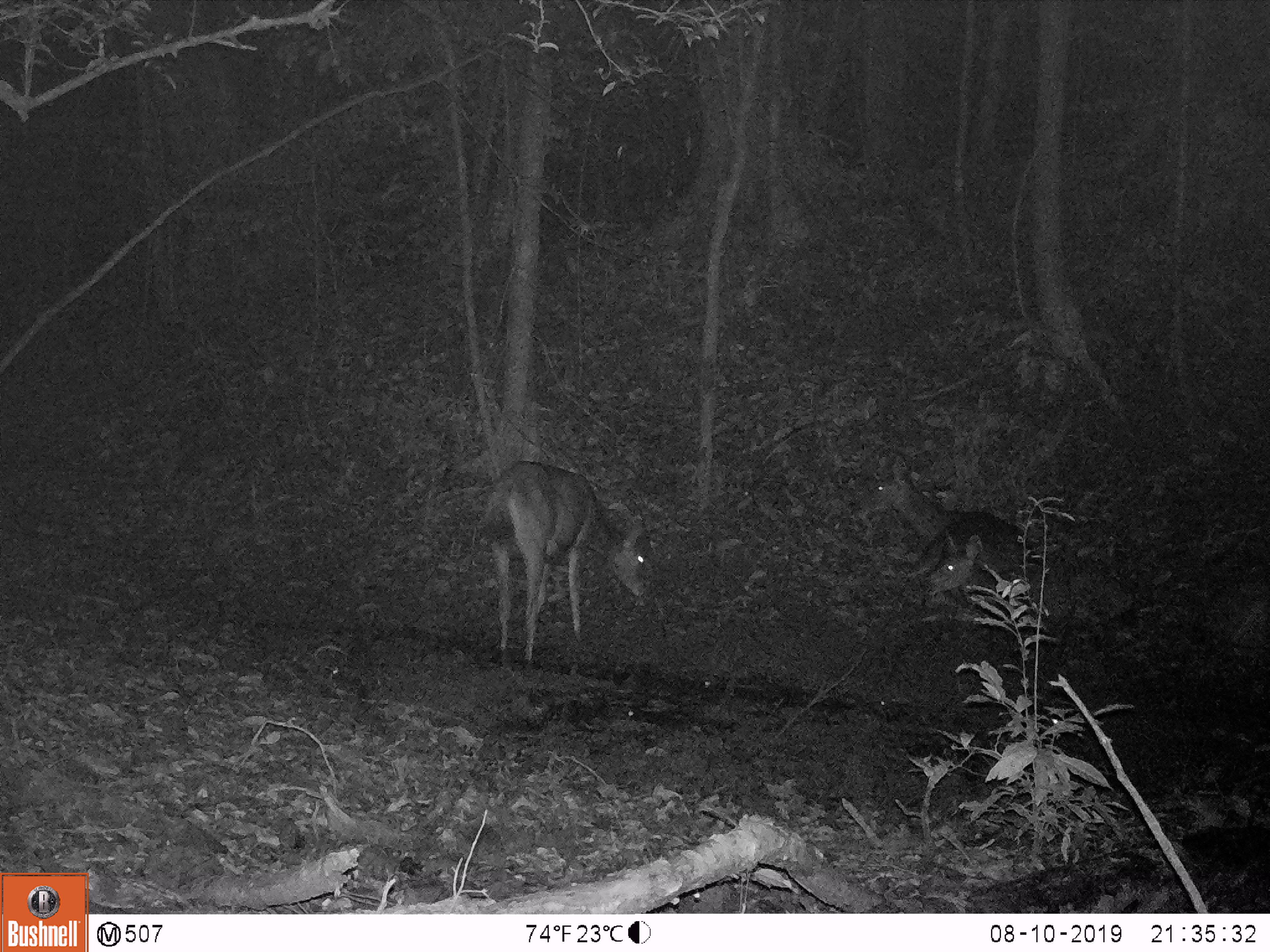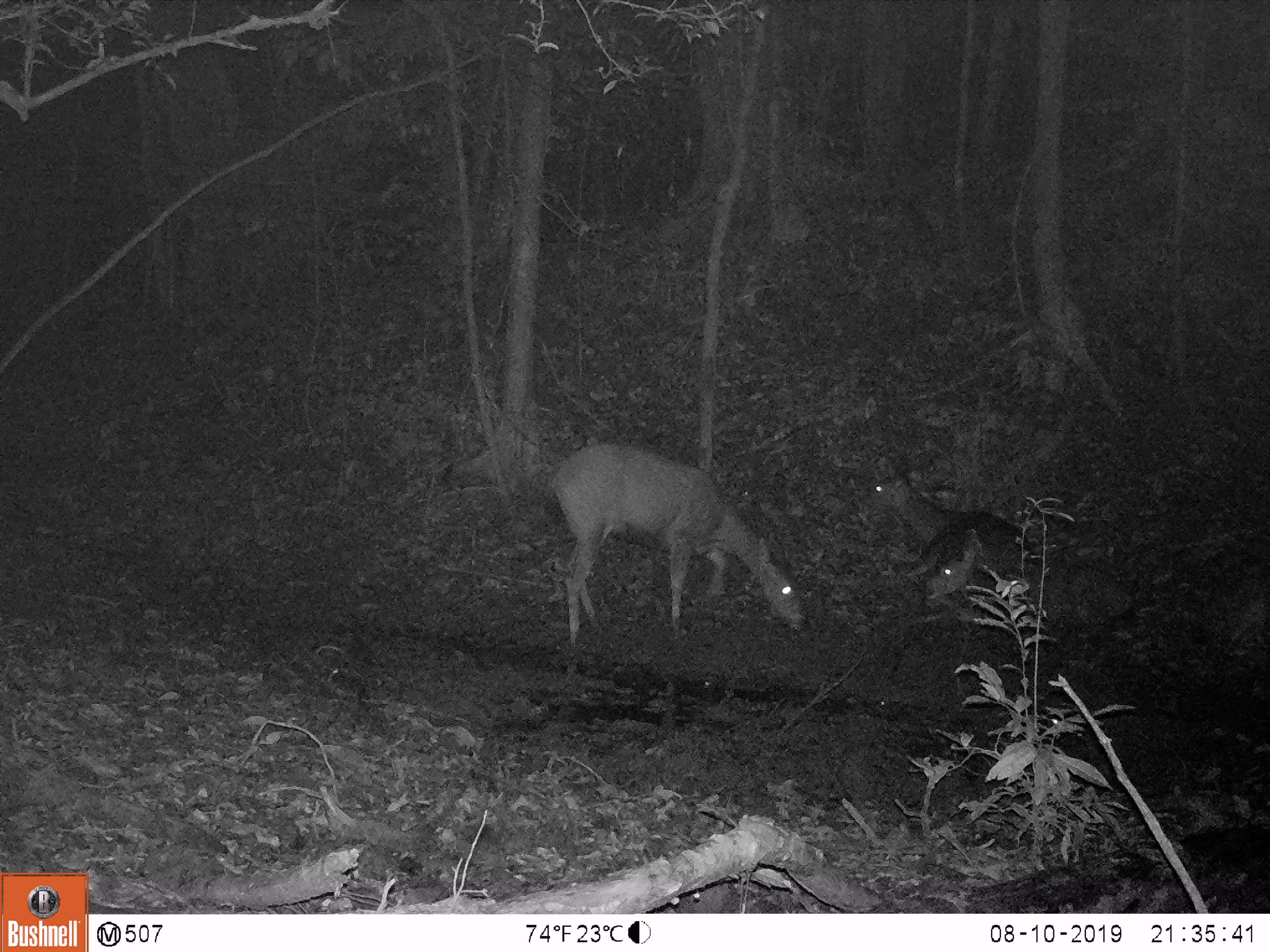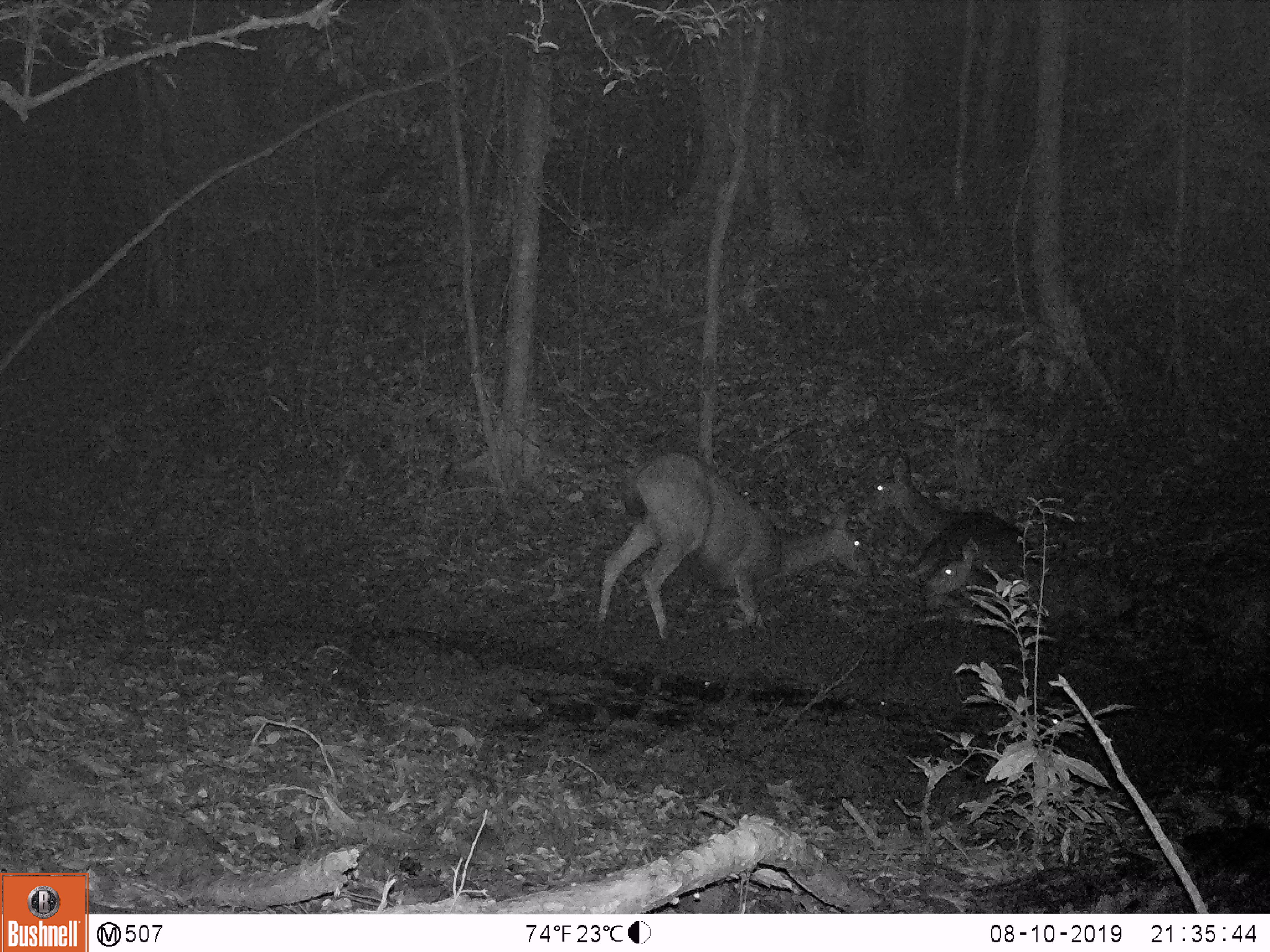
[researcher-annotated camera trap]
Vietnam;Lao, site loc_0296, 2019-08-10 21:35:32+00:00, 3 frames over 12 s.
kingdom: Animalia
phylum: Chordata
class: Mammalia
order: Artiodactyla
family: Cervidae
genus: Rusa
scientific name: Rusa unicolor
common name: sambar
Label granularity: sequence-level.